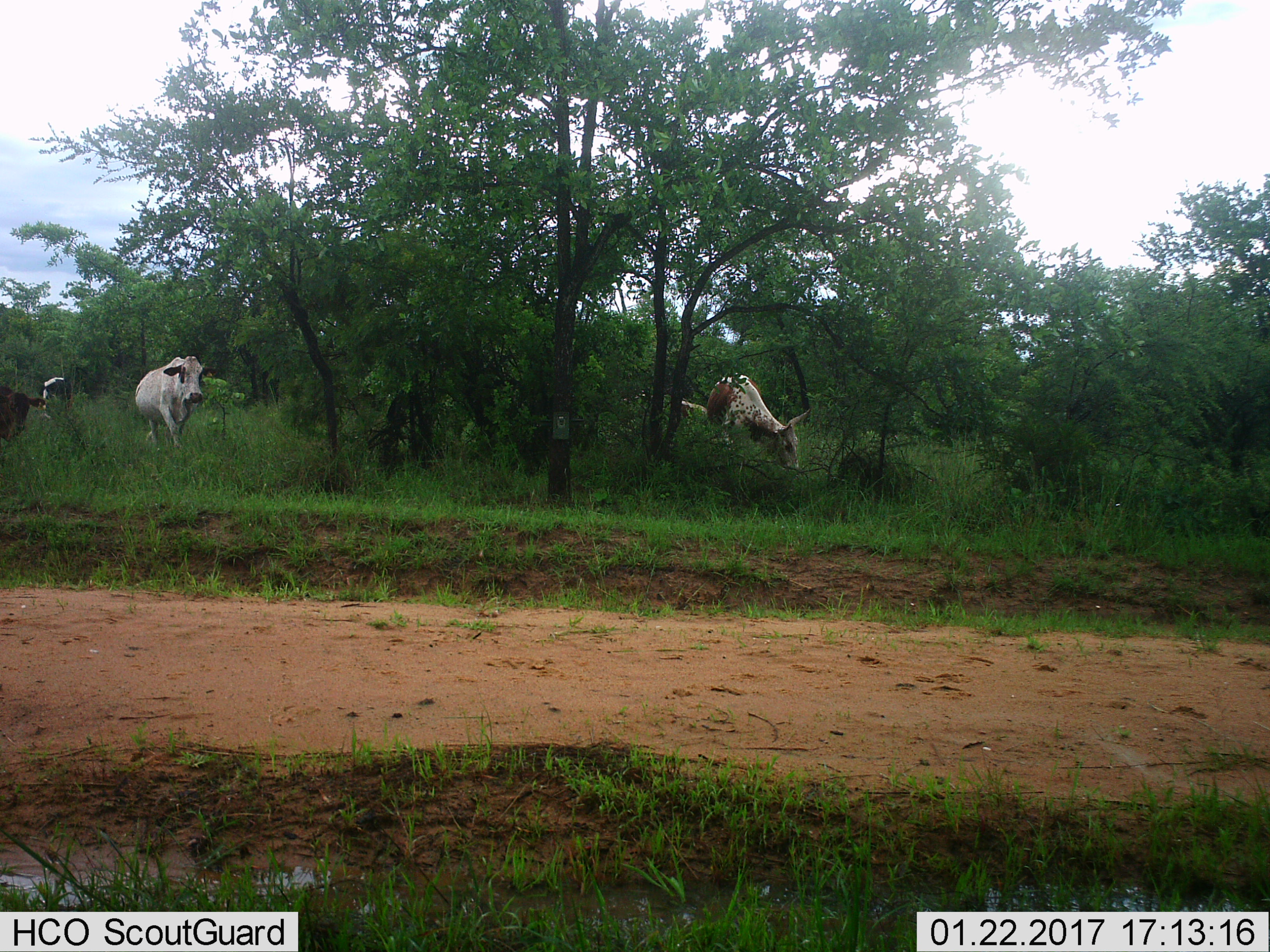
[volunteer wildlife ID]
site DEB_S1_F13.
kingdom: Animalia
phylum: Chordata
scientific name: Vertebrata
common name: domestic animal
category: domesticanimal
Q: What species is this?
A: Domesticanimal (domestic animal) (Vertebrata).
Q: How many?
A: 5.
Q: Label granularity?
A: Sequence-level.